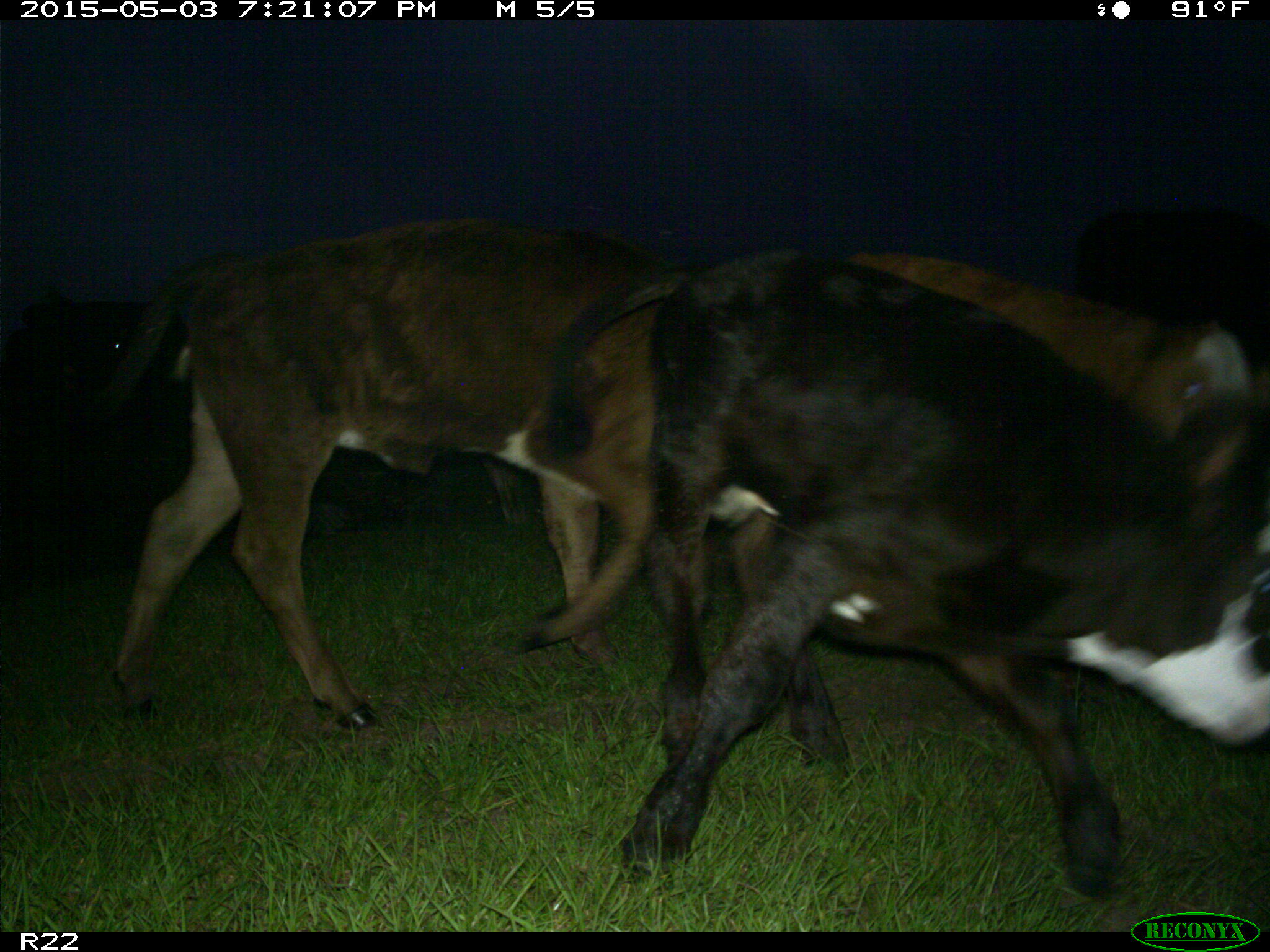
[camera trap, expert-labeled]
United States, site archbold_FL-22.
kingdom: Animalia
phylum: Chordata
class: Mammalia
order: Artiodactyla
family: Bovidae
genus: Bos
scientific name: Bos taurus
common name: domestic cow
Bos taurus (domestic cow).